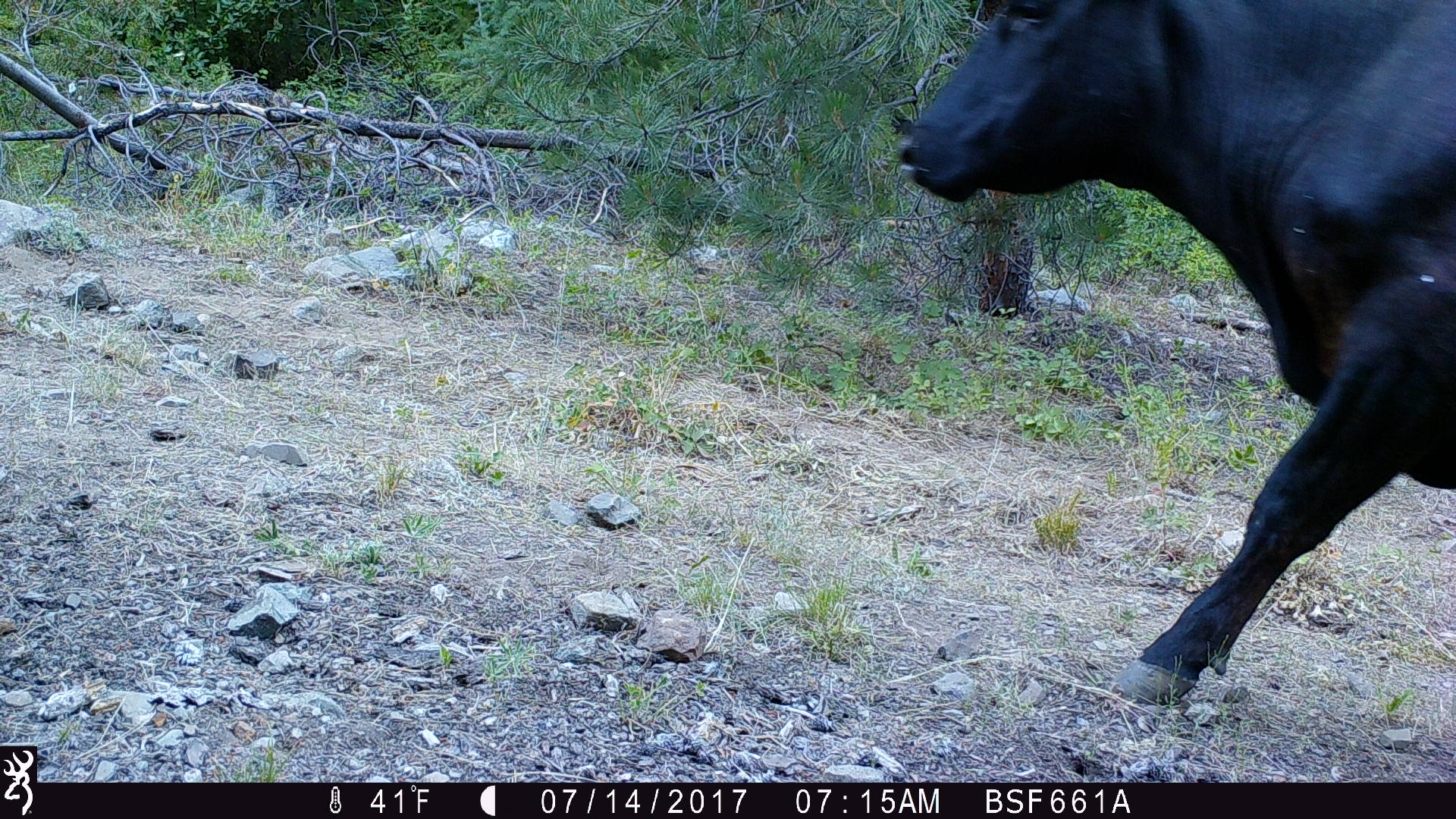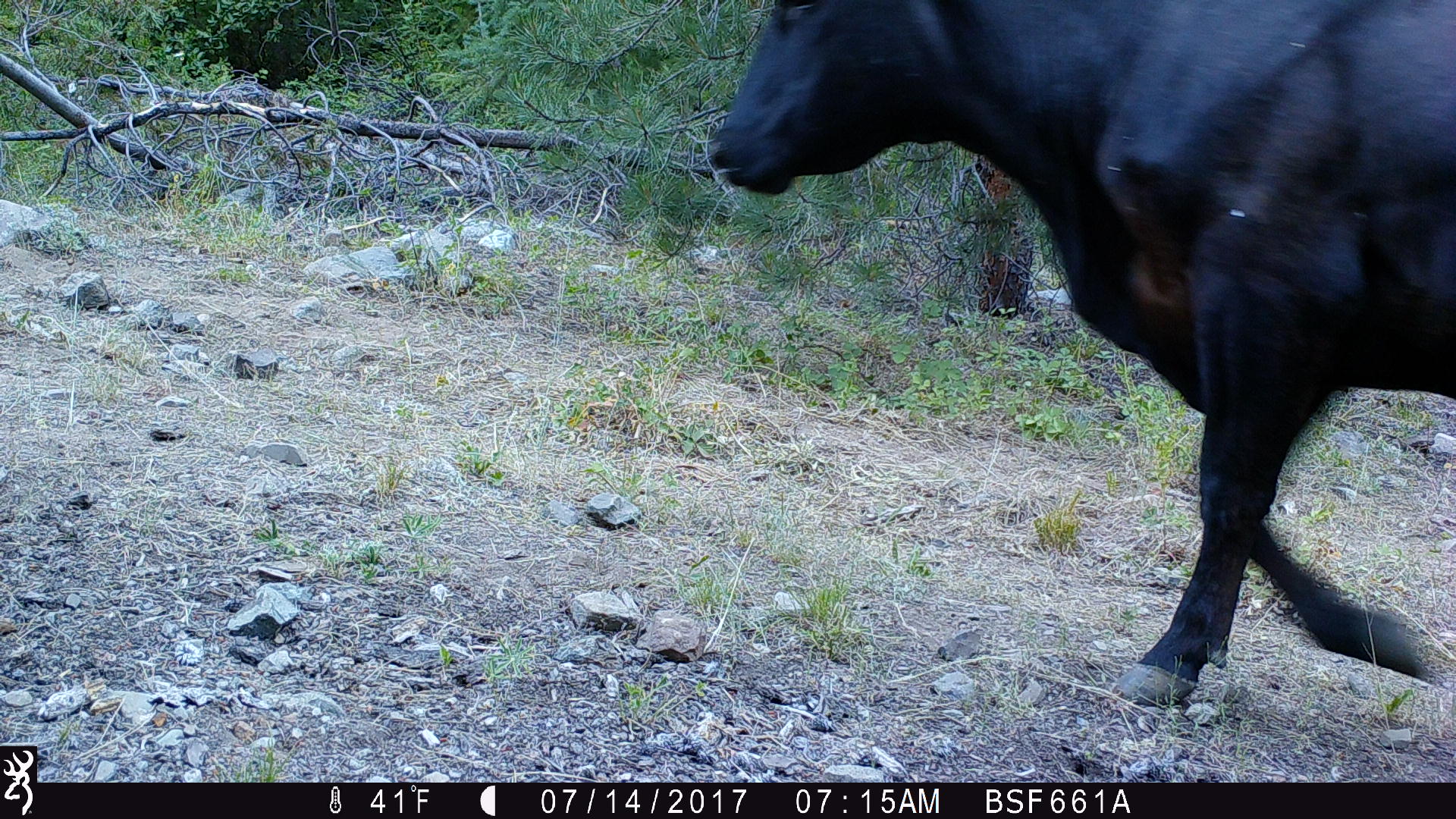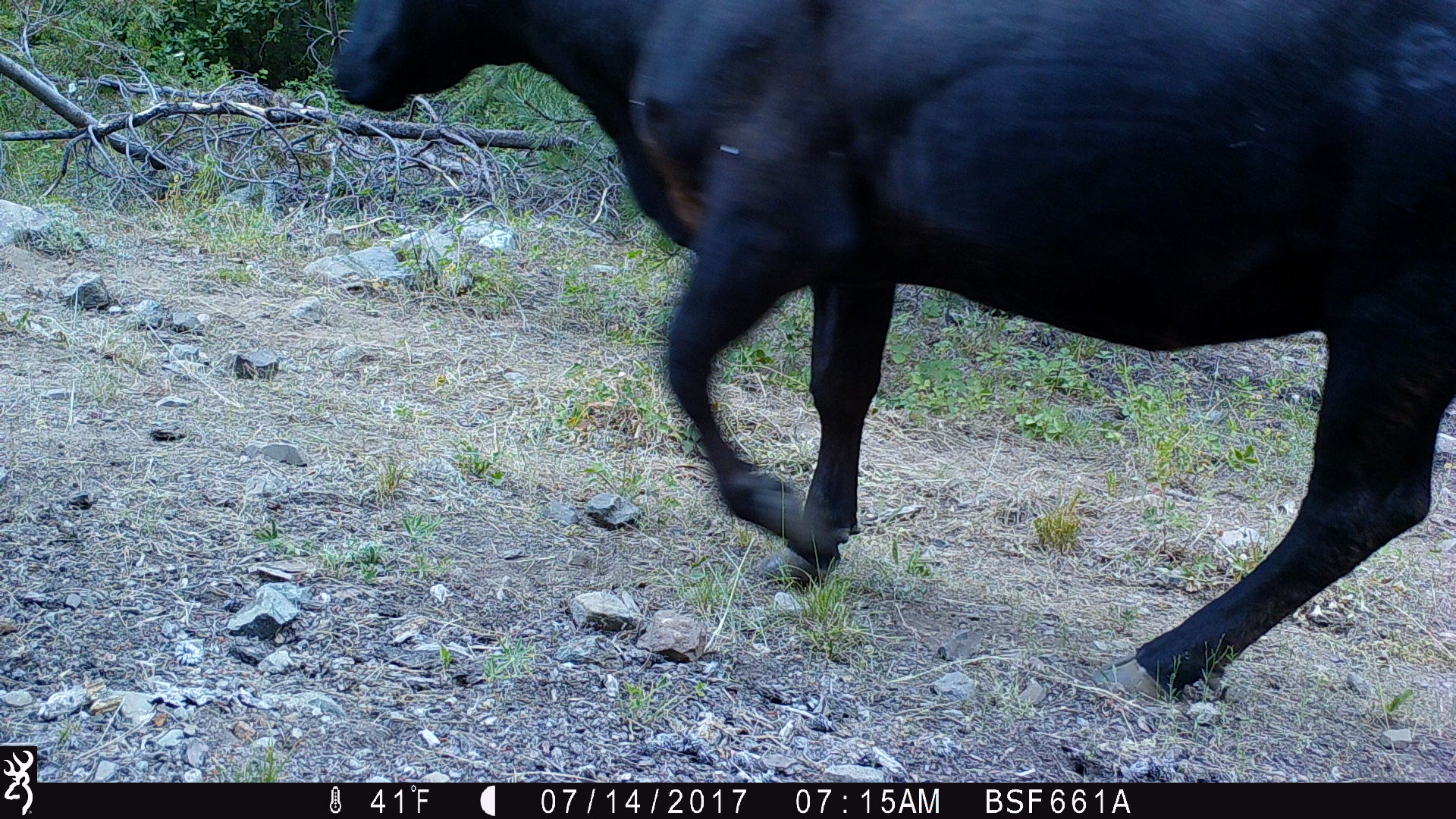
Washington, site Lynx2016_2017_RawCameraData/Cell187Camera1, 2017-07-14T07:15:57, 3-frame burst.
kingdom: Animalia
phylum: Chordata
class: Mammalia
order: Artiodactyla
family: Bovidae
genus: Bos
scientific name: Bos taurus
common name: domestic cattle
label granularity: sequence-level